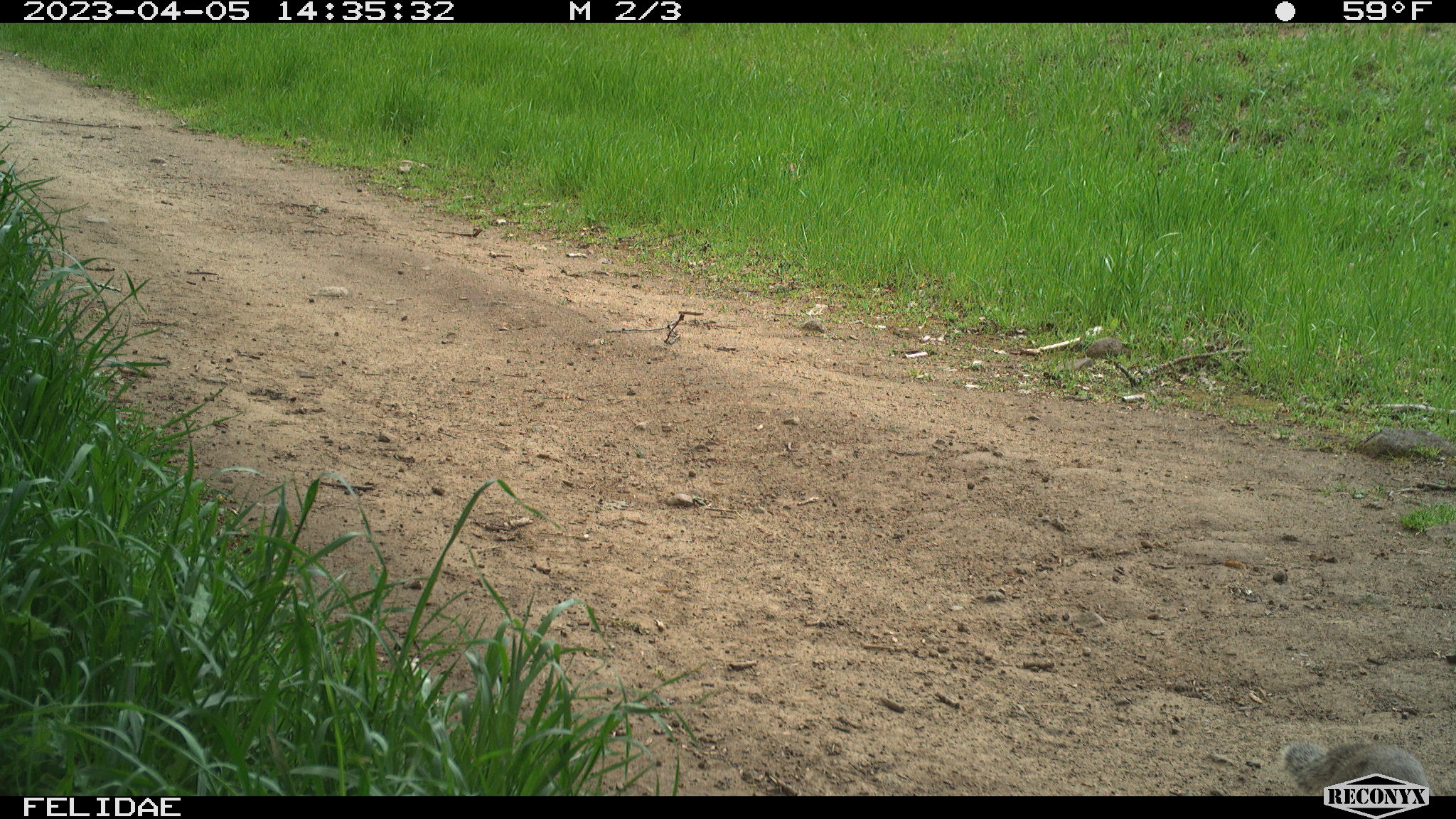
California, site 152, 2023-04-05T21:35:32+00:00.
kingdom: Animalia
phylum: Chordata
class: Mammalia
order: Rodentia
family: Sciuridae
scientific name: Sciuridae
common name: squirrel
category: unknown squirrel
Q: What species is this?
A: Unknown squirrel (squirrel) (Sciuridae).